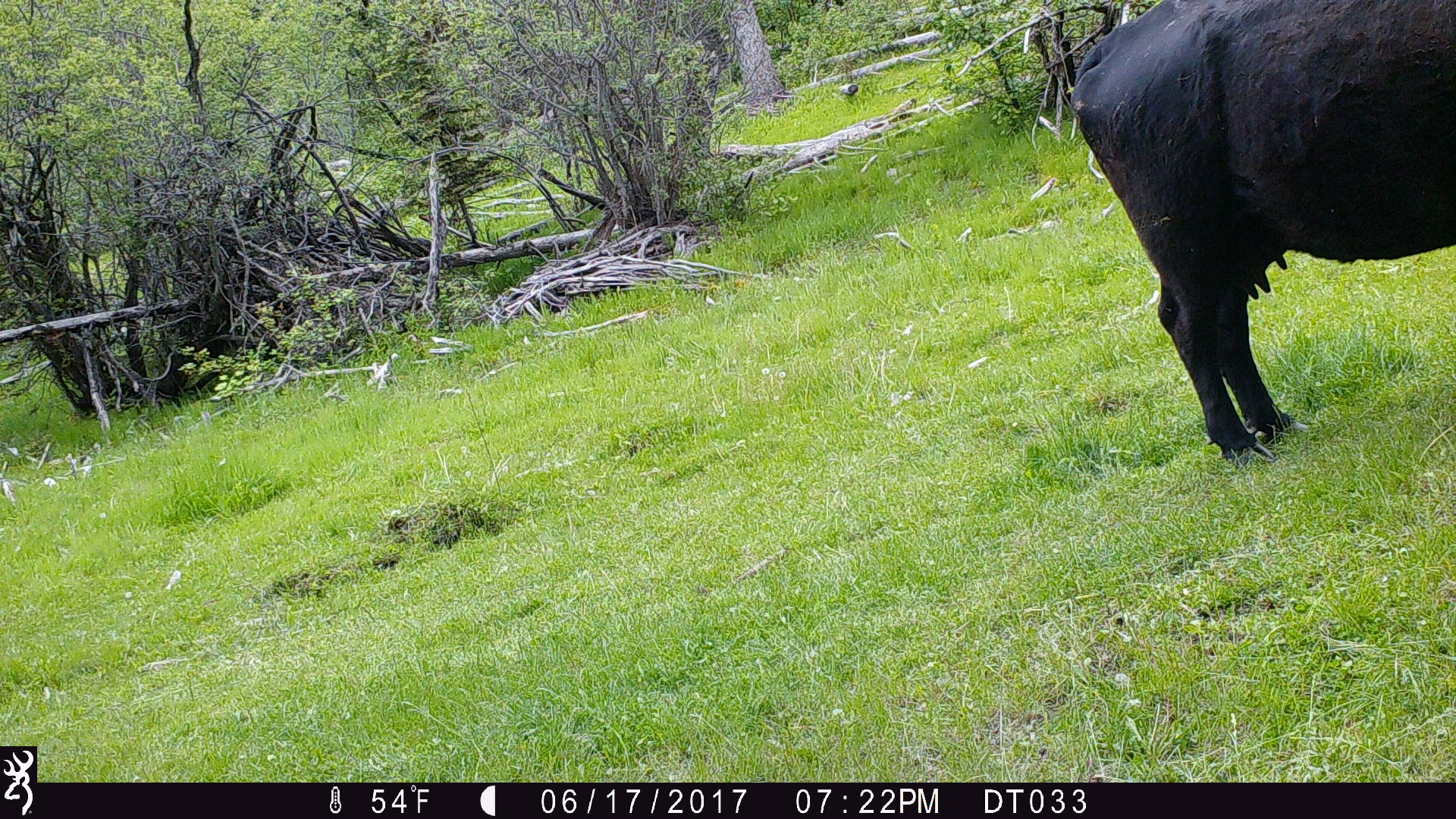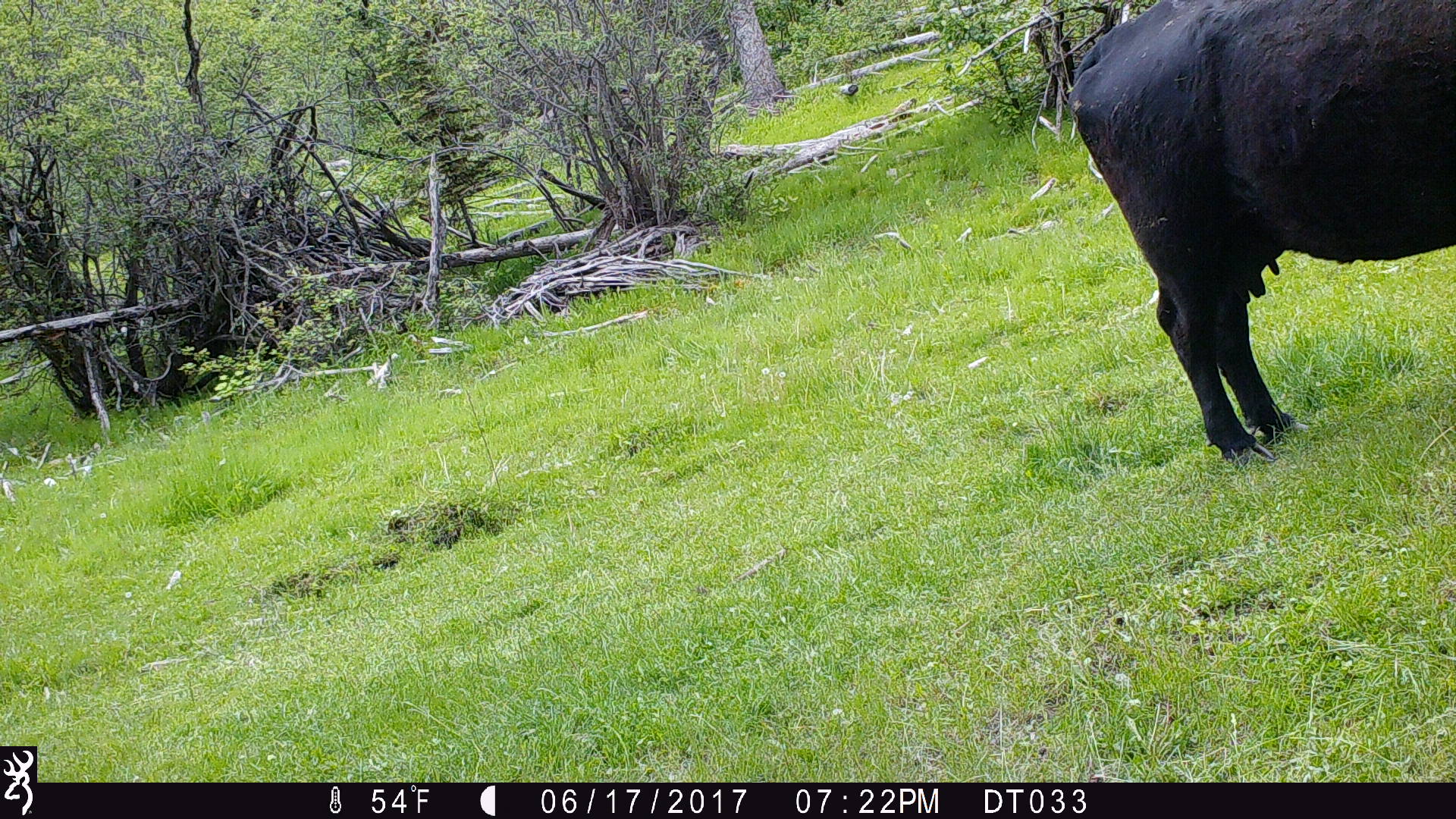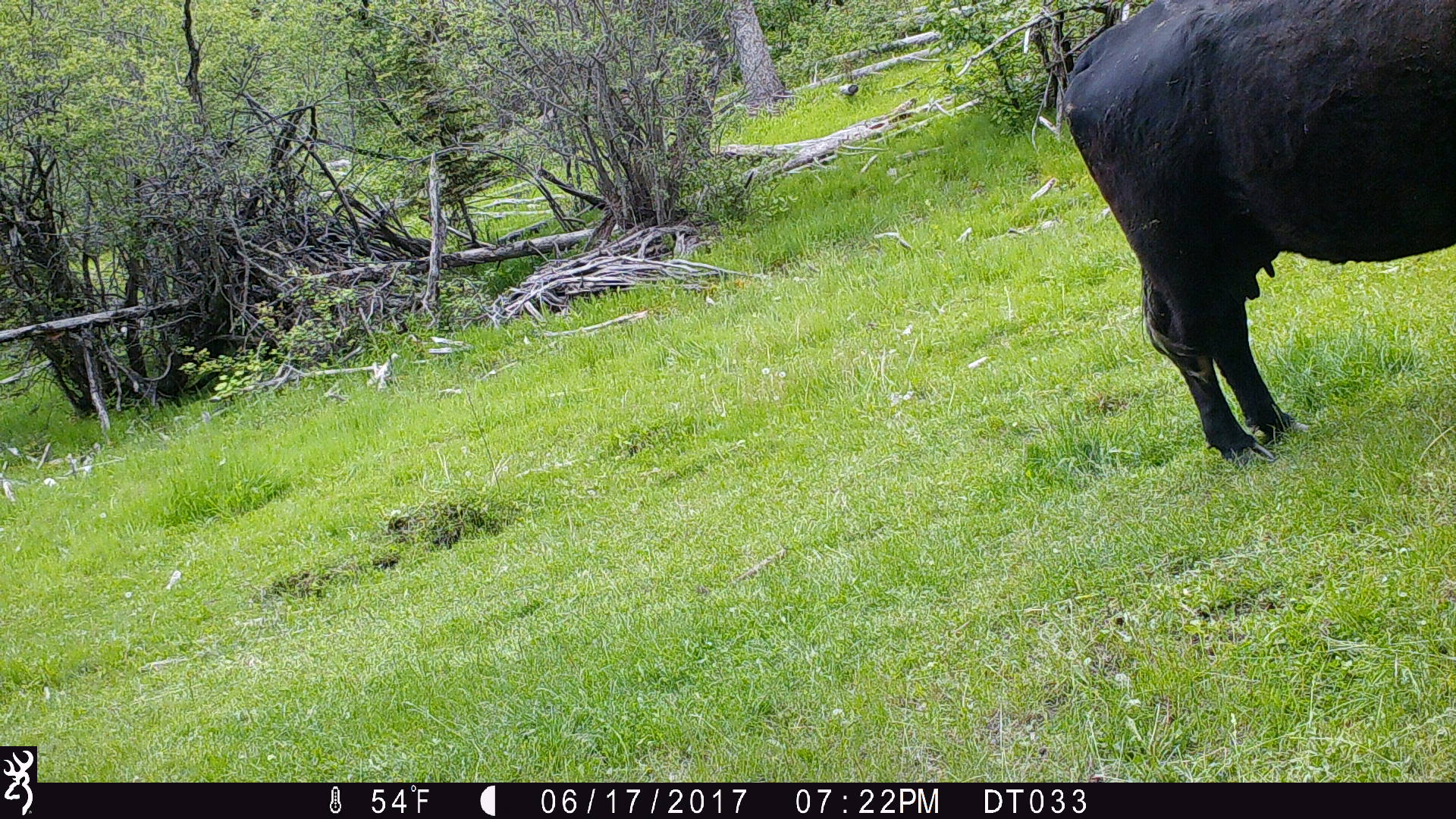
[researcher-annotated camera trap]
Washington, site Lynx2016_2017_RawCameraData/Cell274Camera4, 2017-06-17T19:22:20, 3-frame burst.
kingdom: Animalia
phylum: Chordata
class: Mammalia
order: Artiodactyla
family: Bovidae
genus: Bos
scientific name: Bos taurus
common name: domestic cattle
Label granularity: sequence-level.